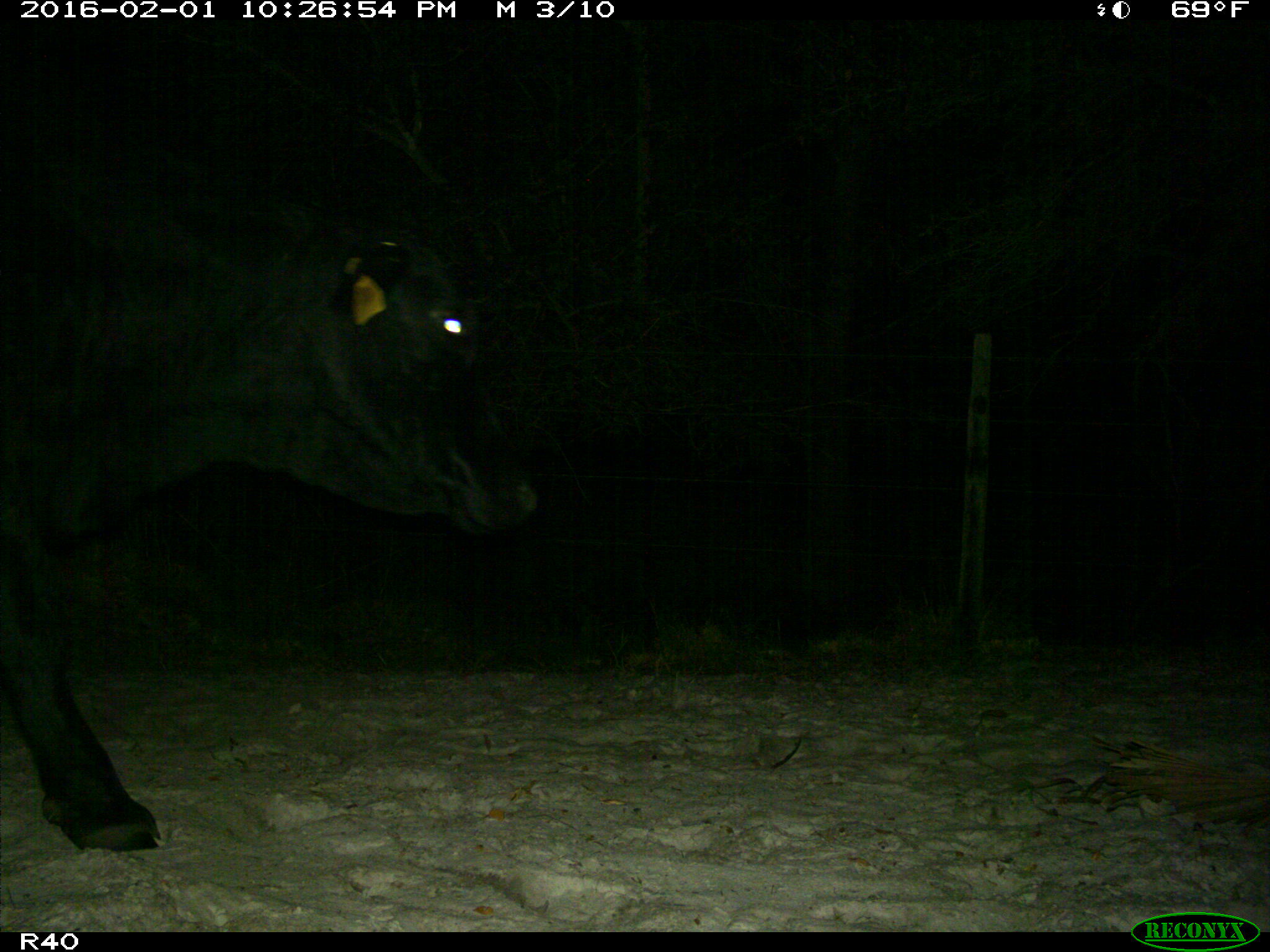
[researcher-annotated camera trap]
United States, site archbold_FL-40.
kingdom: Animalia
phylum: Chordata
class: Mammalia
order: Artiodactyla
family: Bovidae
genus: Bos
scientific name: Bos taurus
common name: domestic cow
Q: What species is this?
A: Bos taurus (domestic cow).